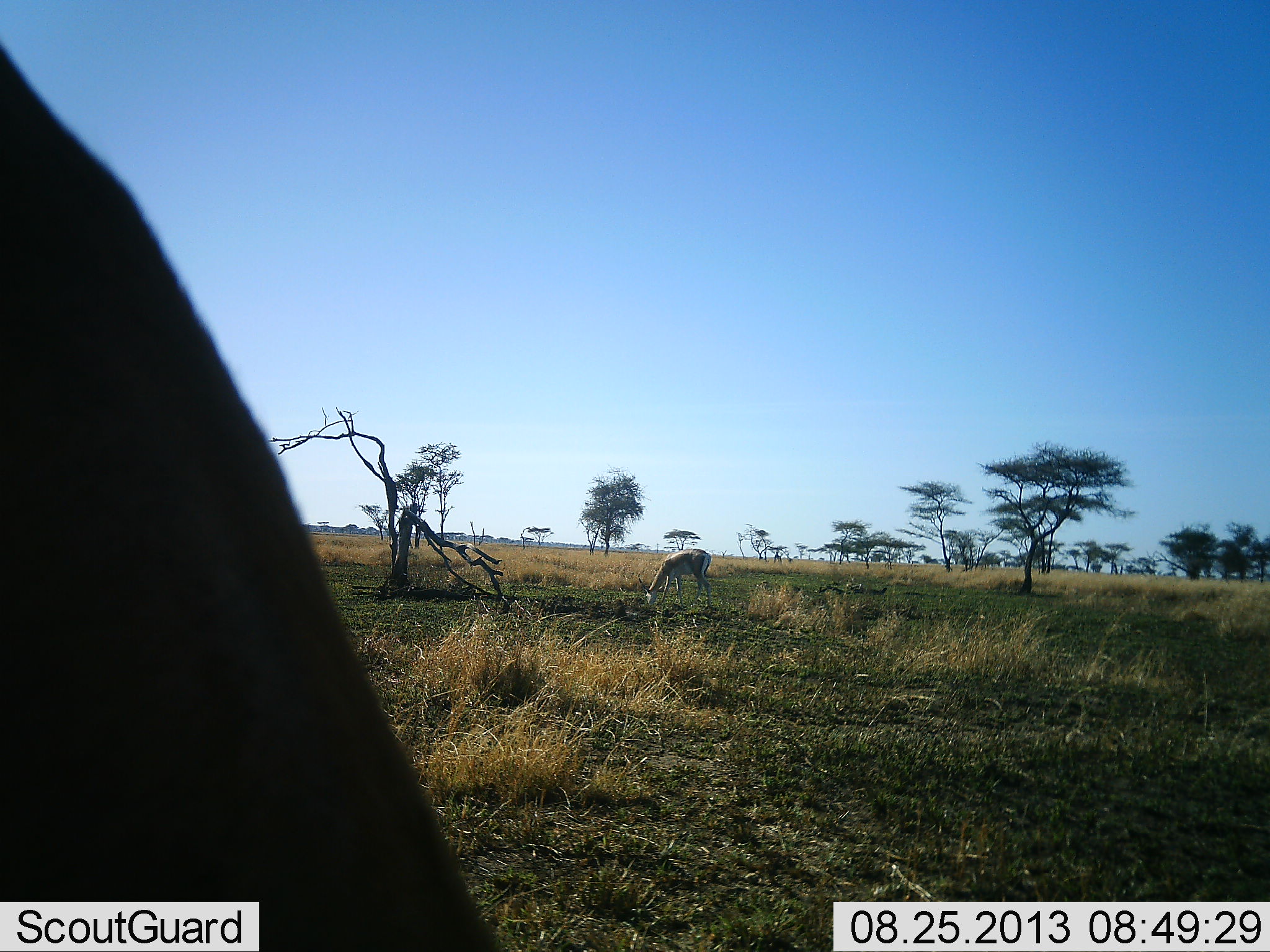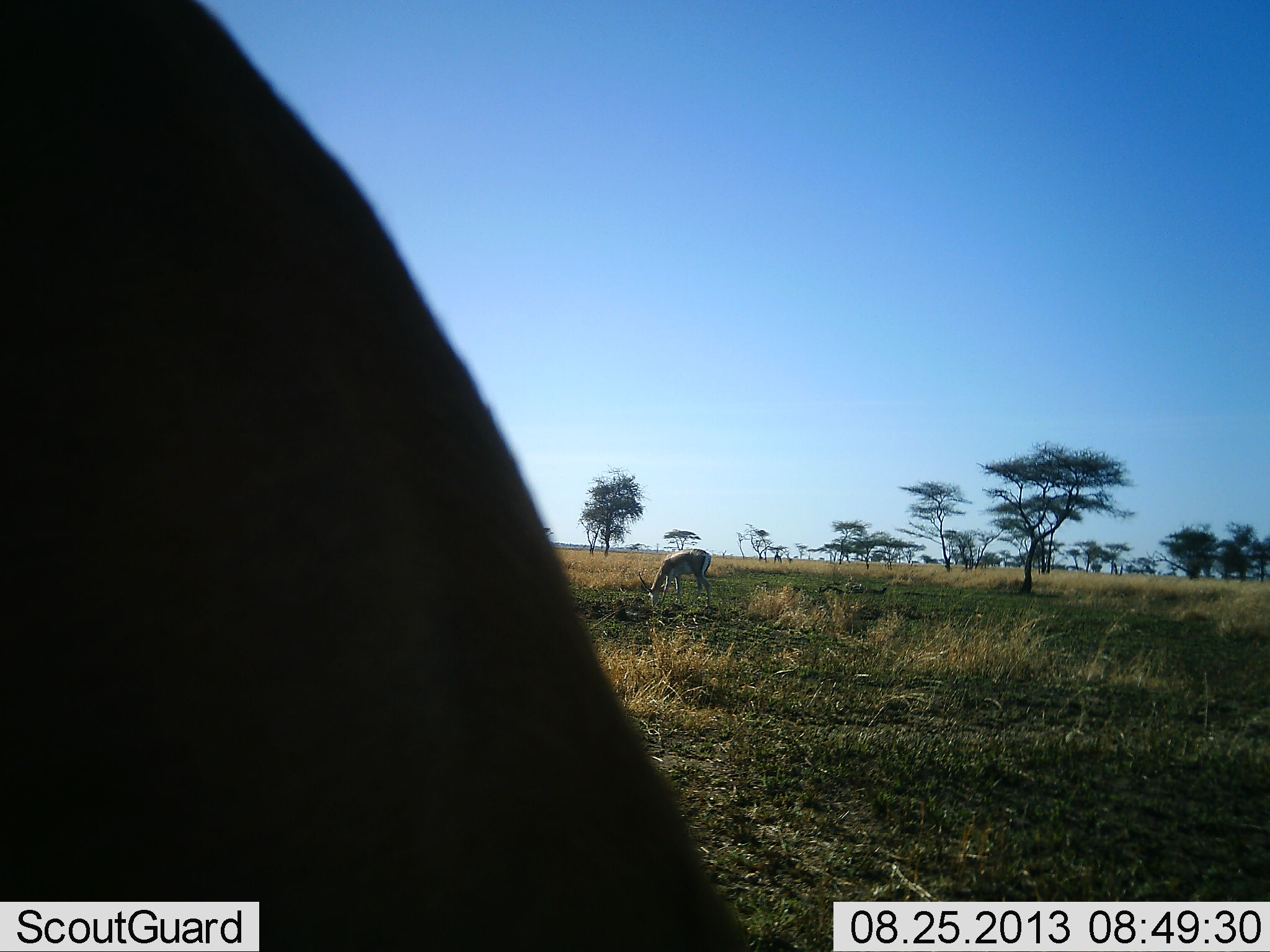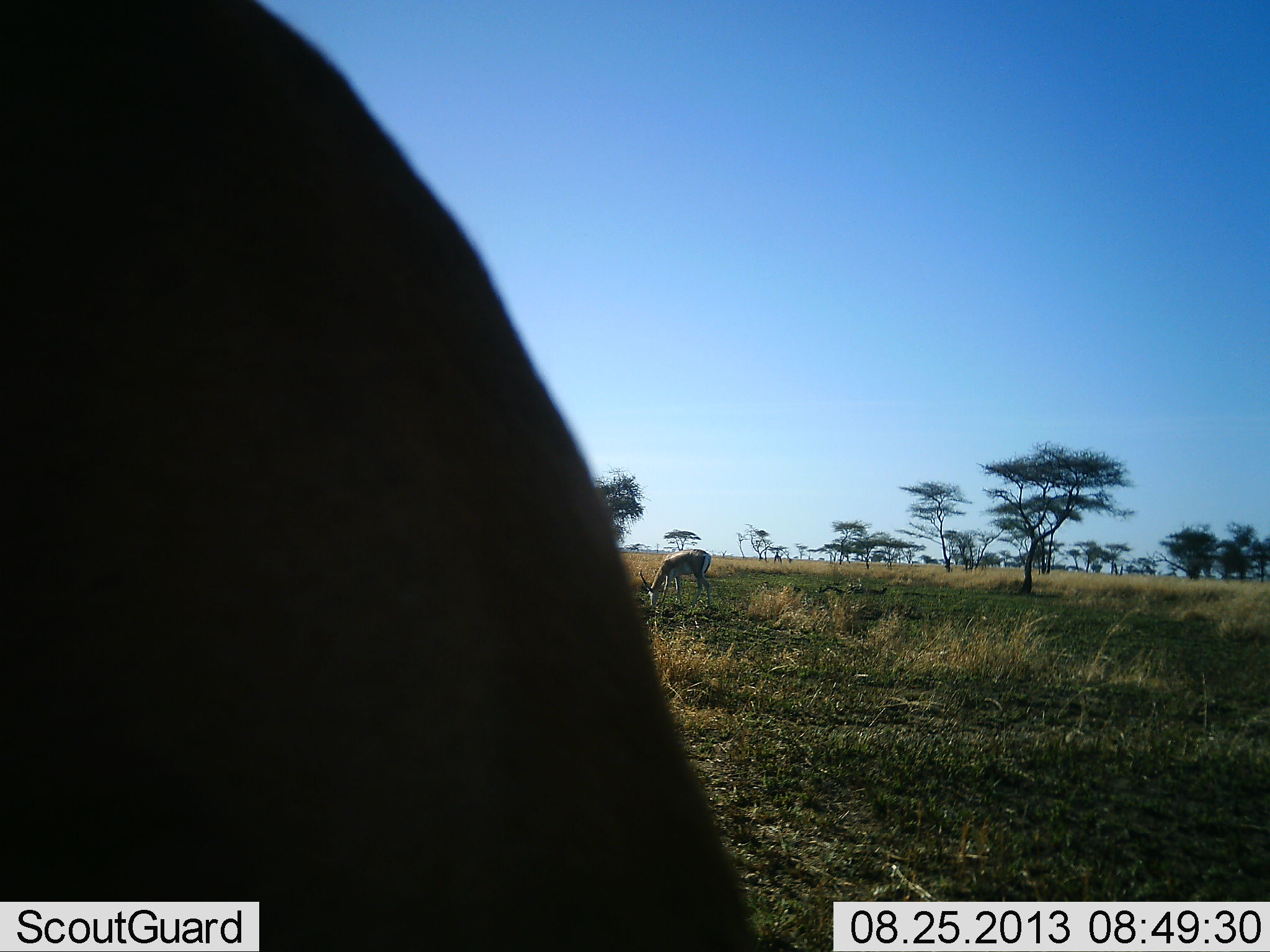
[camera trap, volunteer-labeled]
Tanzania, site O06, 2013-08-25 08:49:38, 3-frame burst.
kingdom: Animalia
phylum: Chordata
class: Mammalia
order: Artiodactyla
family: Bovidae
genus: Nanger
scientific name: Nanger granti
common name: grant's gazelle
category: gazellegrants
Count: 2.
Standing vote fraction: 36%.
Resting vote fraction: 0%.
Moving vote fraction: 0%.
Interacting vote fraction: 0%.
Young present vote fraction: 0%.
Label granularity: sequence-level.